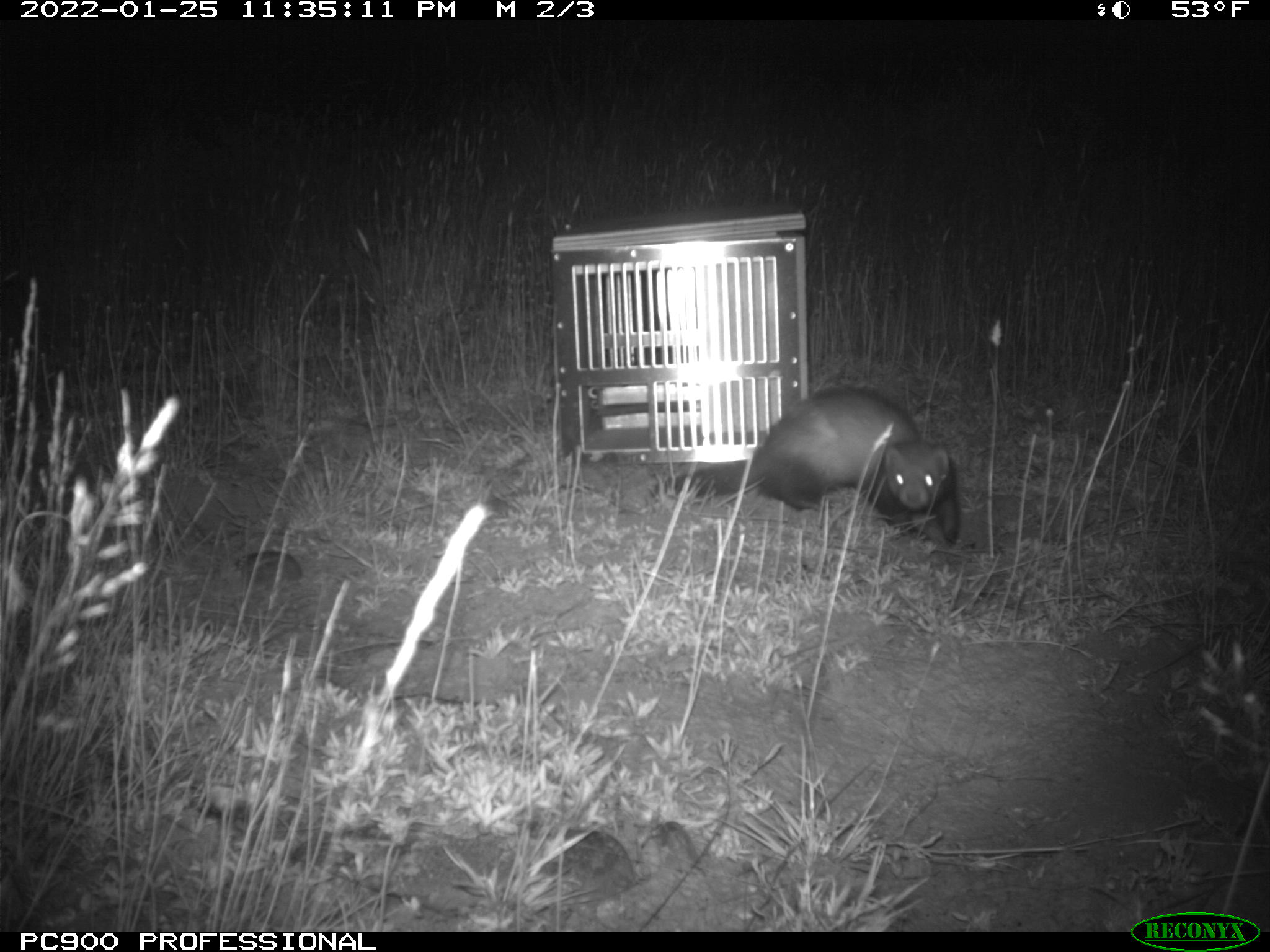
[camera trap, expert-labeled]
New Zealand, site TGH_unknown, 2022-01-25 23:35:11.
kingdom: Animalia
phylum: Chordata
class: Mammalia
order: Carnivora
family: Mustelidae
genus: Mustela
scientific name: Mustela furo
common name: ferret